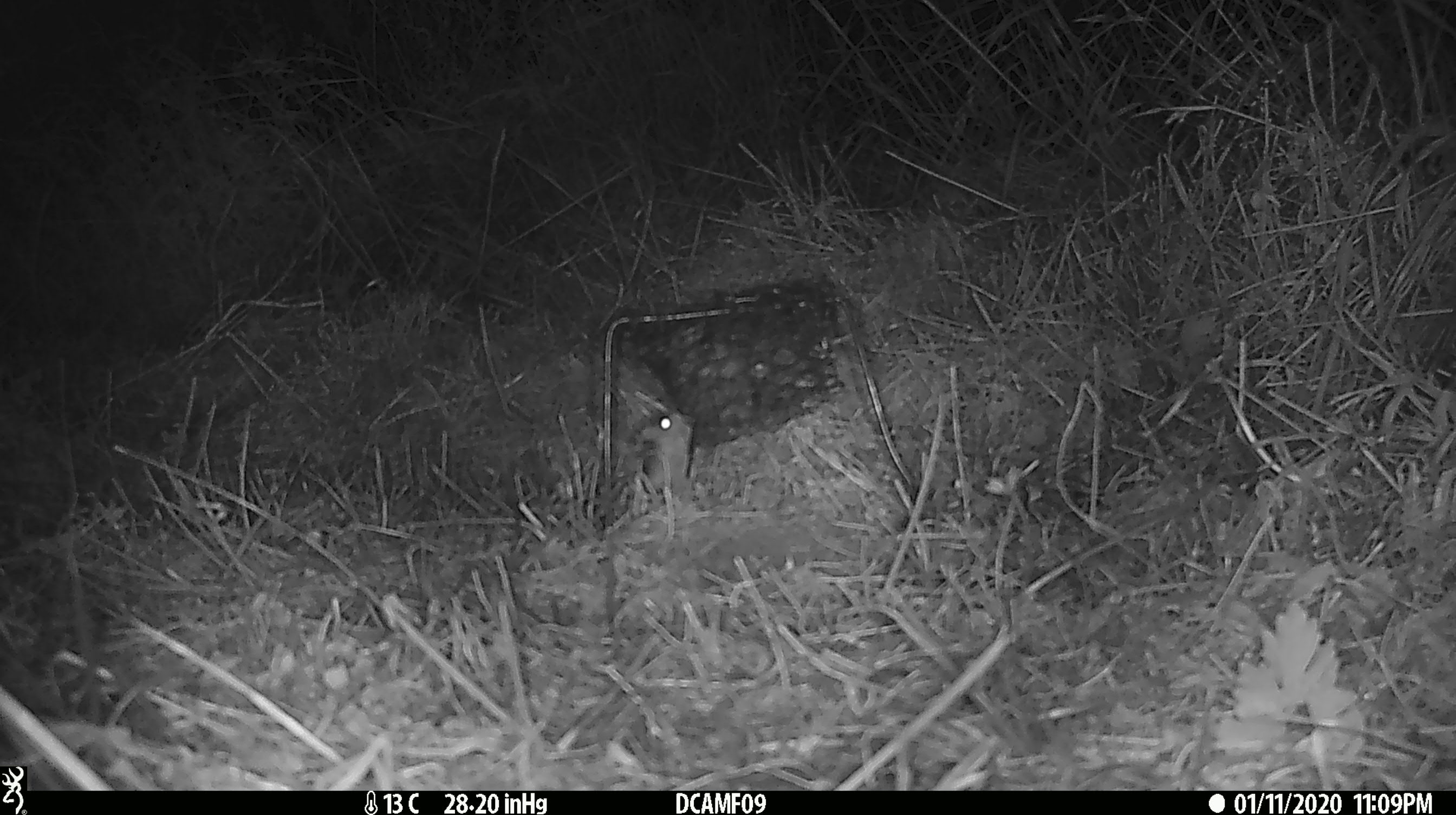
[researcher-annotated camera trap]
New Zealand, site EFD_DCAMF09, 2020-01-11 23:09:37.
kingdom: Animalia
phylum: Chordata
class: Mammalia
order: Rodentia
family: Muridae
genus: Mus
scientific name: Mus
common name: mouse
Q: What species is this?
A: Mouse (Mus).